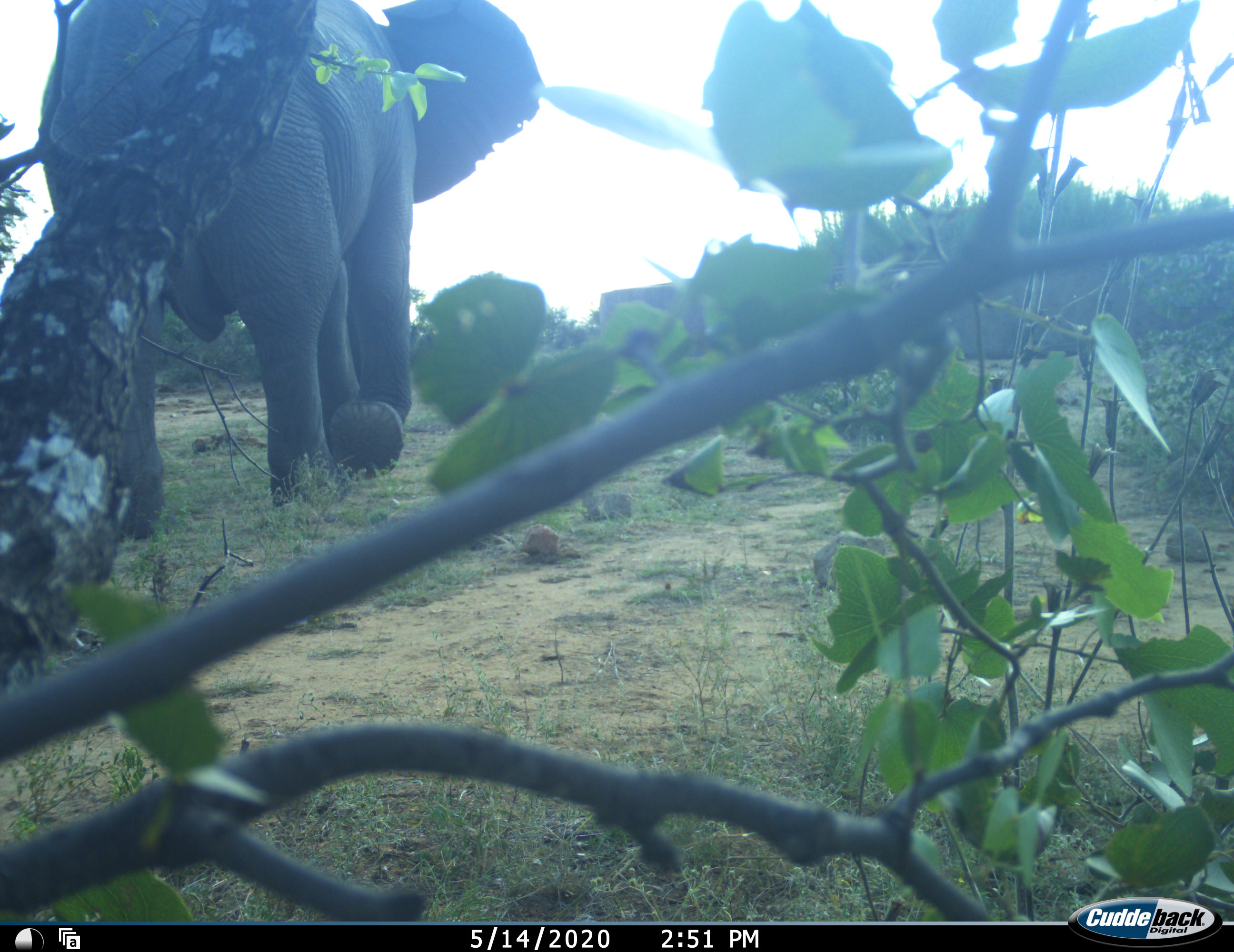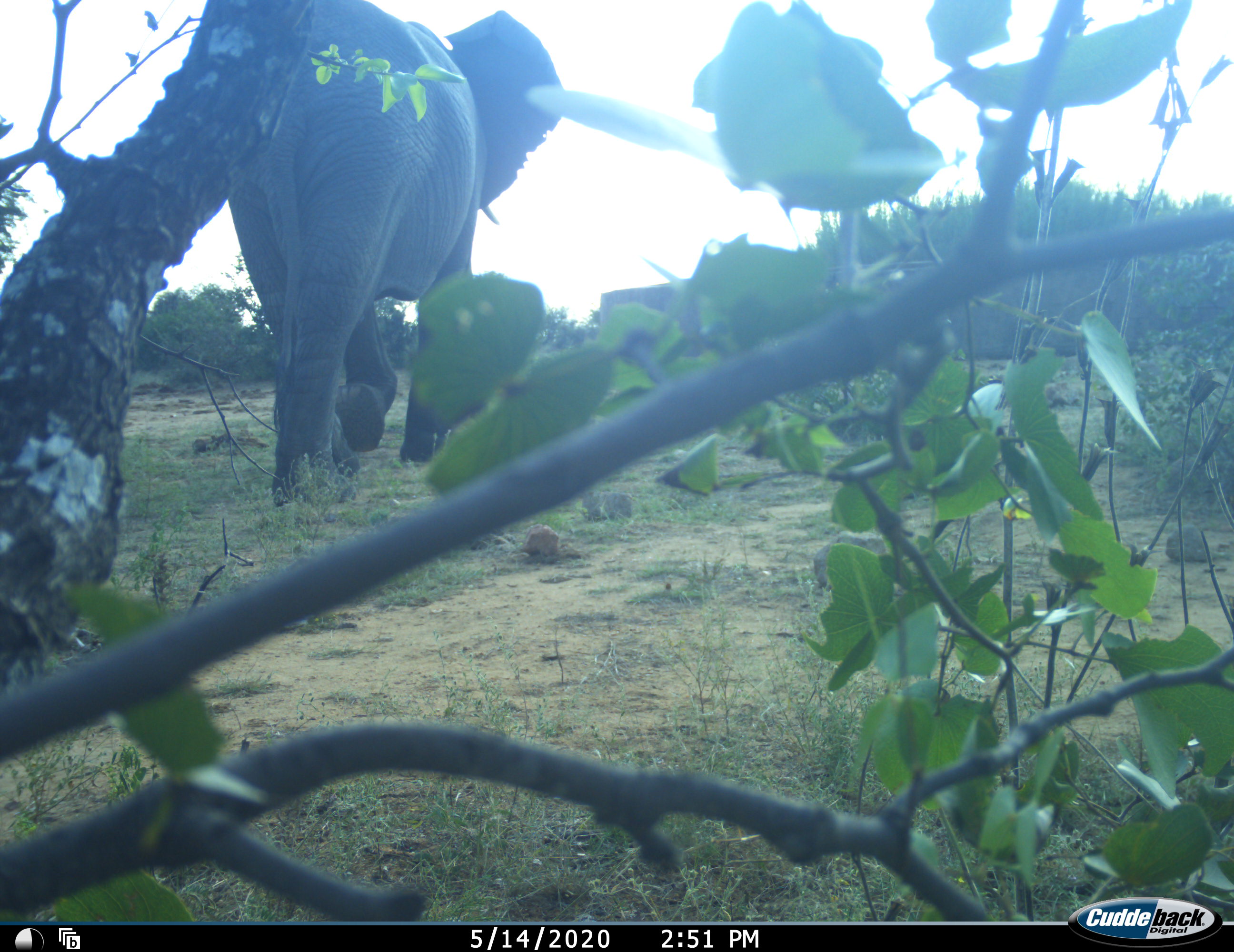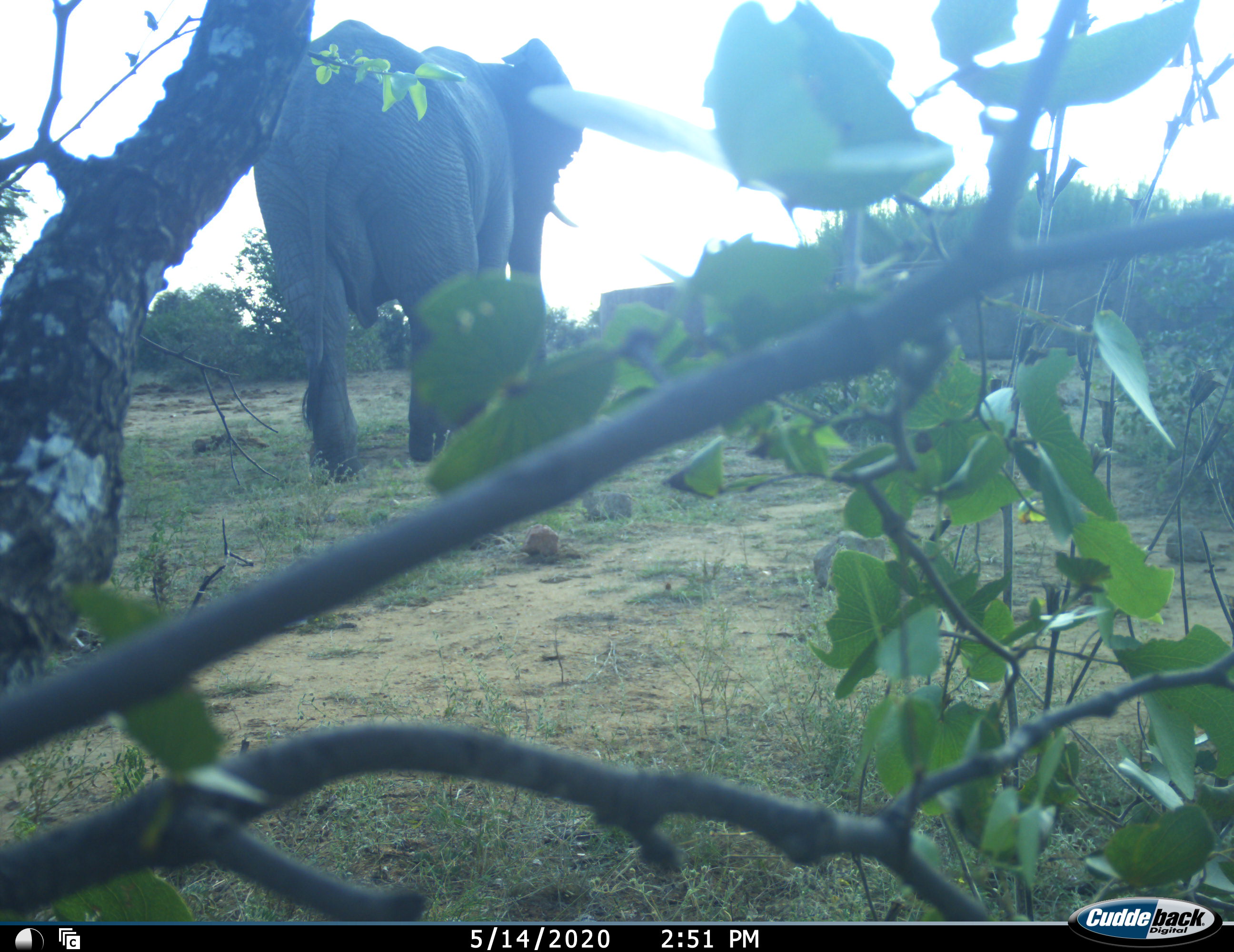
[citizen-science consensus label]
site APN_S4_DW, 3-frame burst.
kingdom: Animalia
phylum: Chordata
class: Mammalia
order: Proboscidea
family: Elephantidae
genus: Loxodonta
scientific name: Loxodonta africana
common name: african bush elephant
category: elephant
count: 1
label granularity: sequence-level